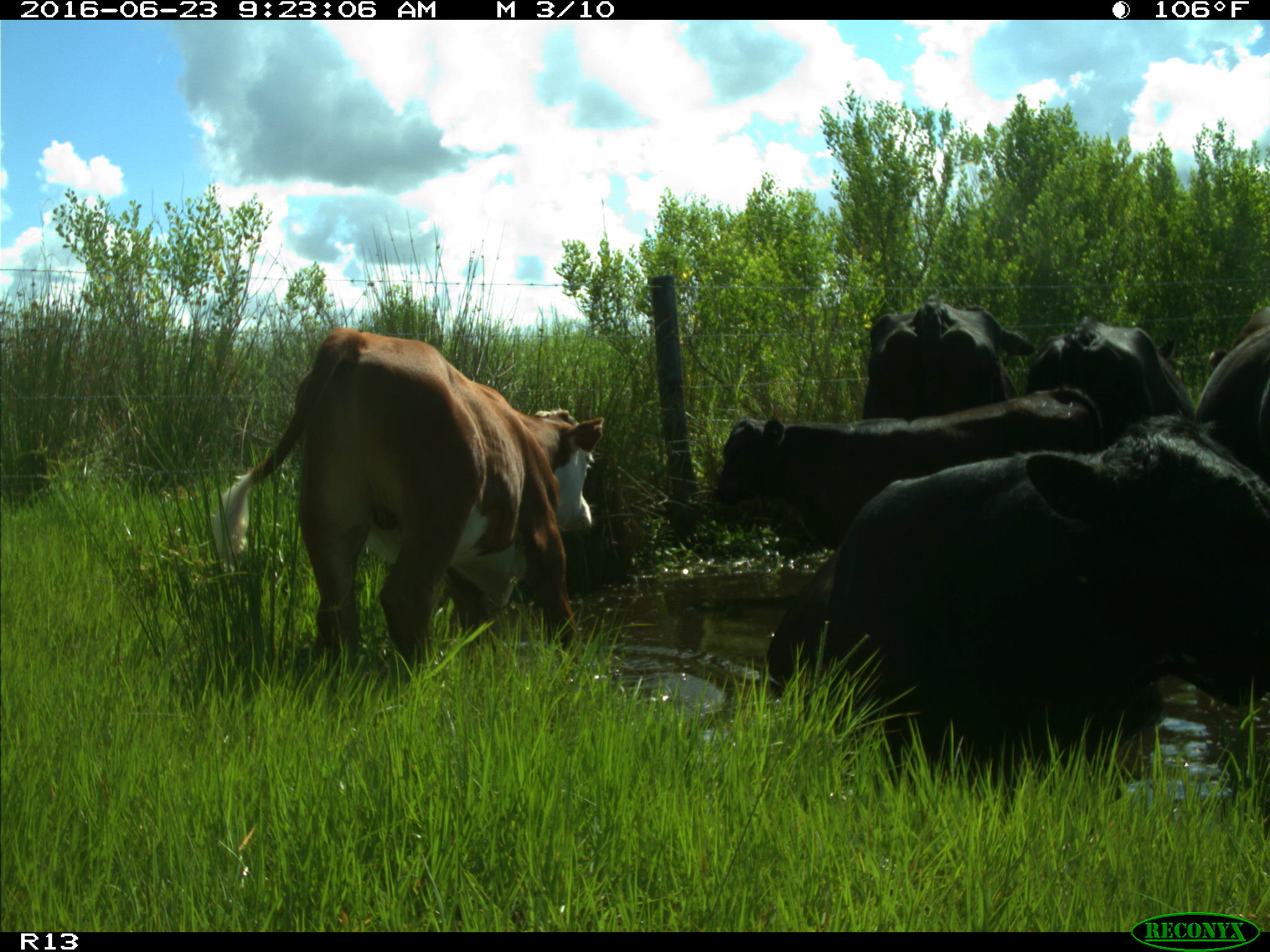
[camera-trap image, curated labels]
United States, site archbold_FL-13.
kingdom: Animalia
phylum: Chordata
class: Mammalia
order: Artiodactyla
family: Bovidae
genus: Bos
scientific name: Bos taurus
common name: domestic cow